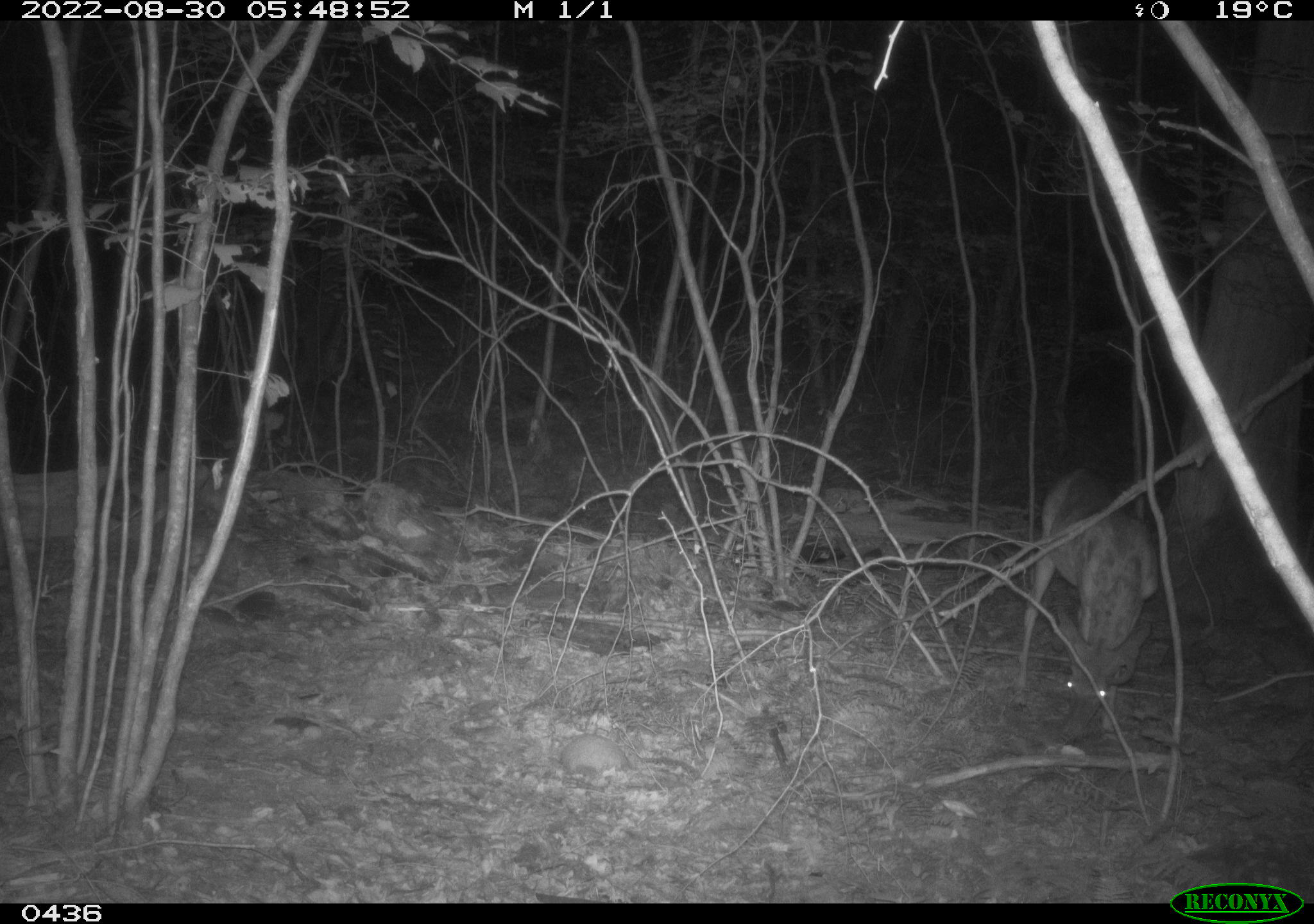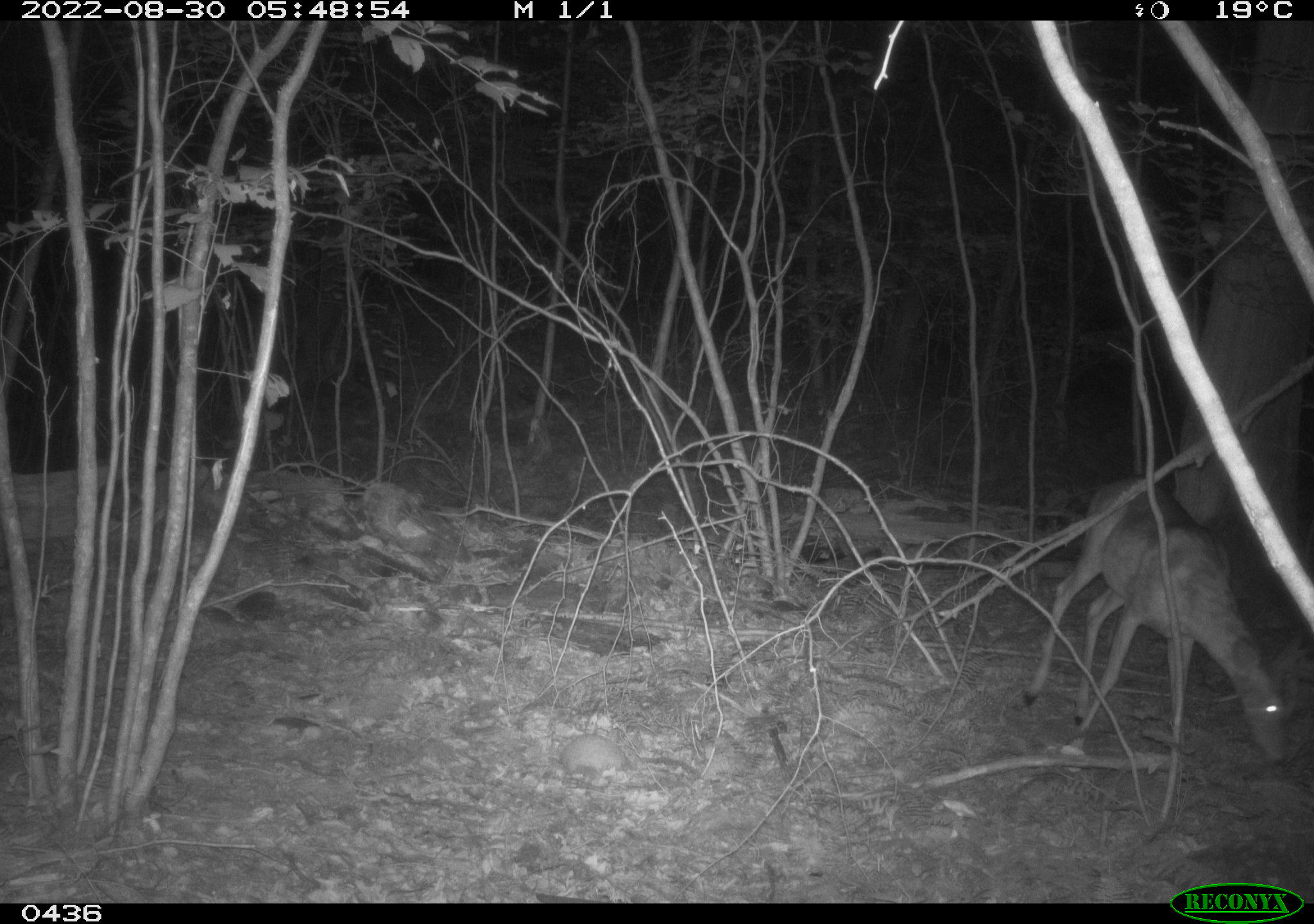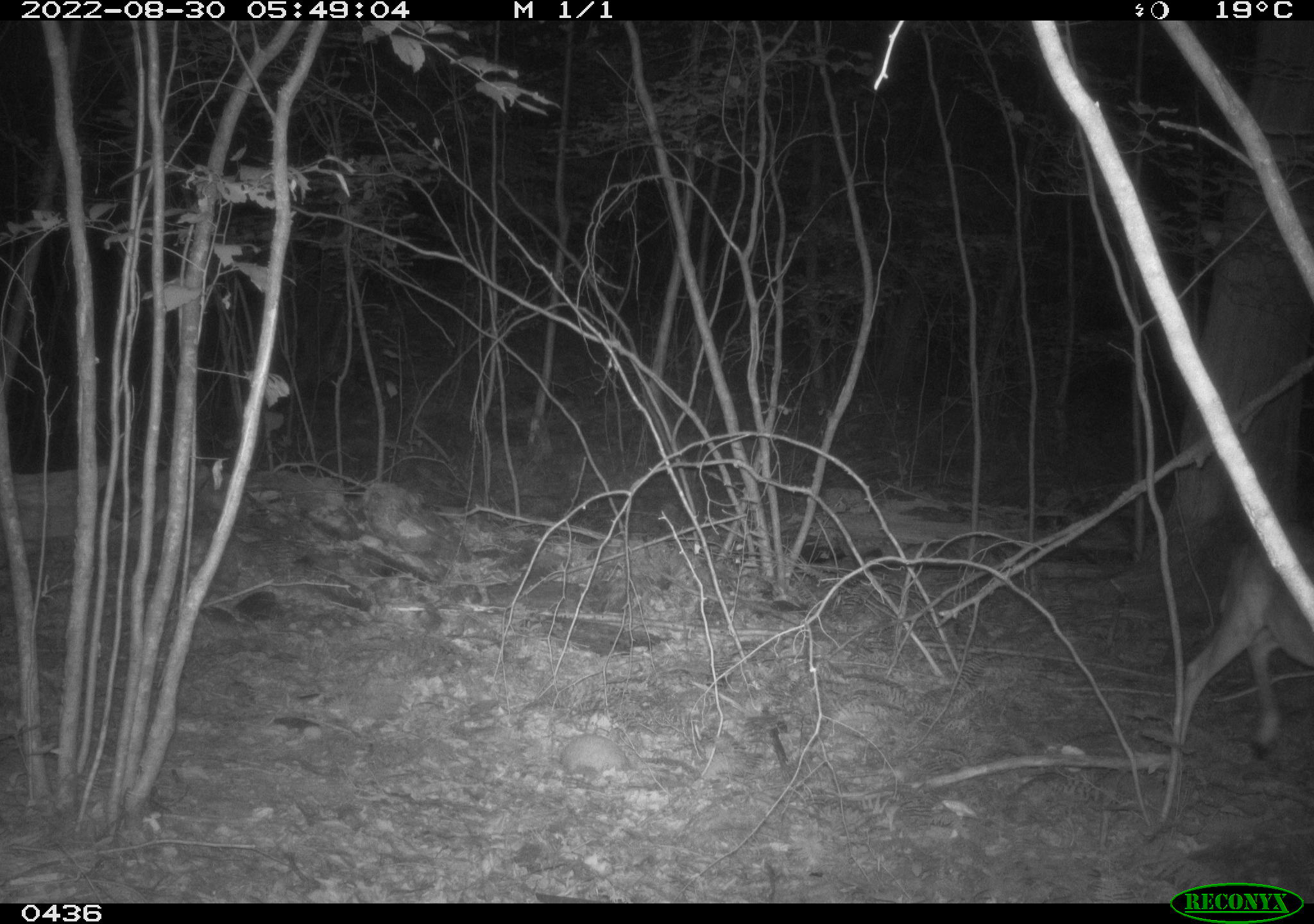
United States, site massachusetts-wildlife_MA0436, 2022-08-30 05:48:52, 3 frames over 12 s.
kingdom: Animalia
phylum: Chordata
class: Mammalia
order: Artiodactyla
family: Cervidae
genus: Odocoileus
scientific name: Odocoileus virginianus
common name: white-tailed deer